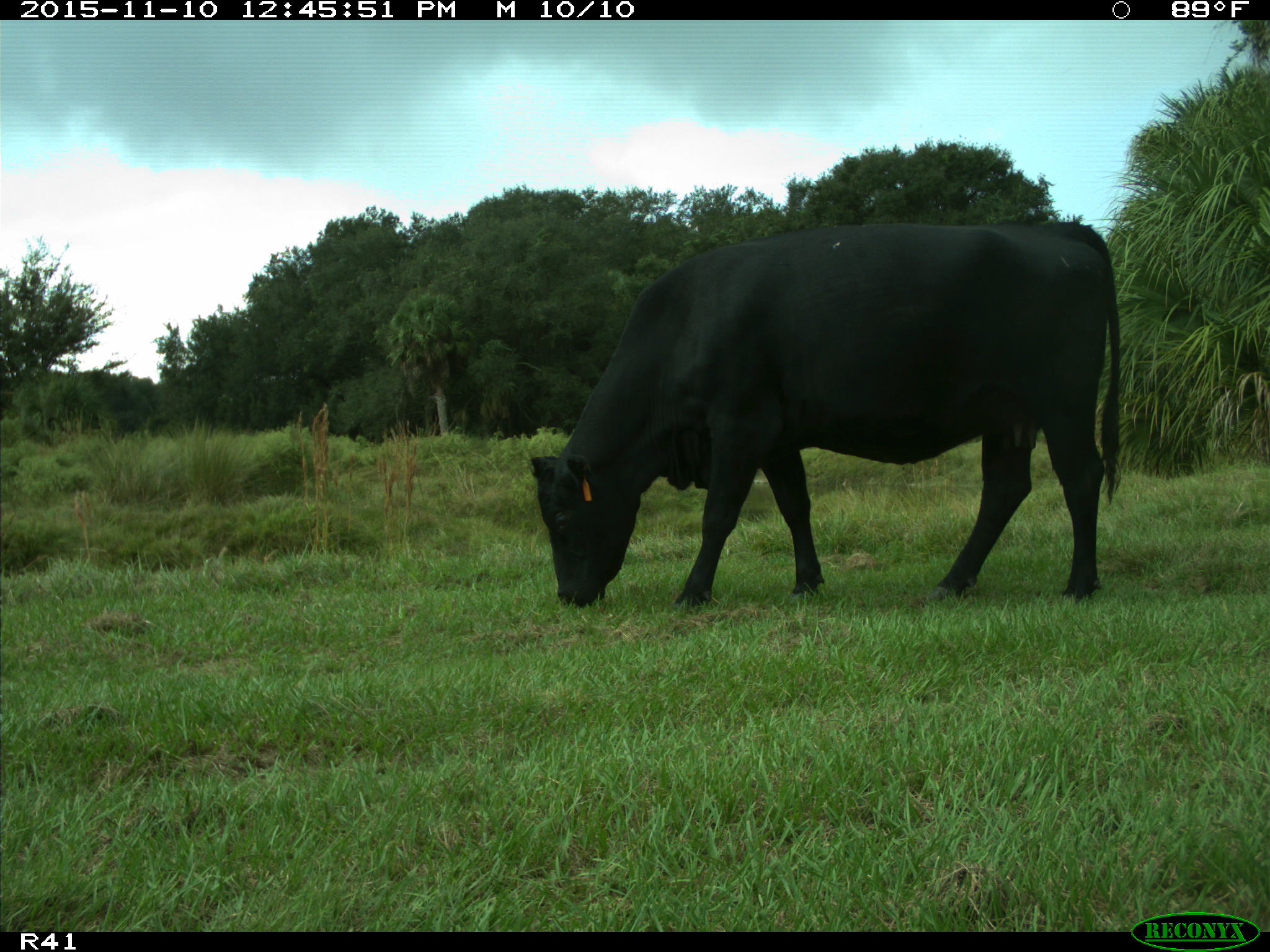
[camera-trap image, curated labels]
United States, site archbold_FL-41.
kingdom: Animalia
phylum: Chordata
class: Mammalia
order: Artiodactyla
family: Bovidae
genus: Bos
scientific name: Bos taurus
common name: domestic cow